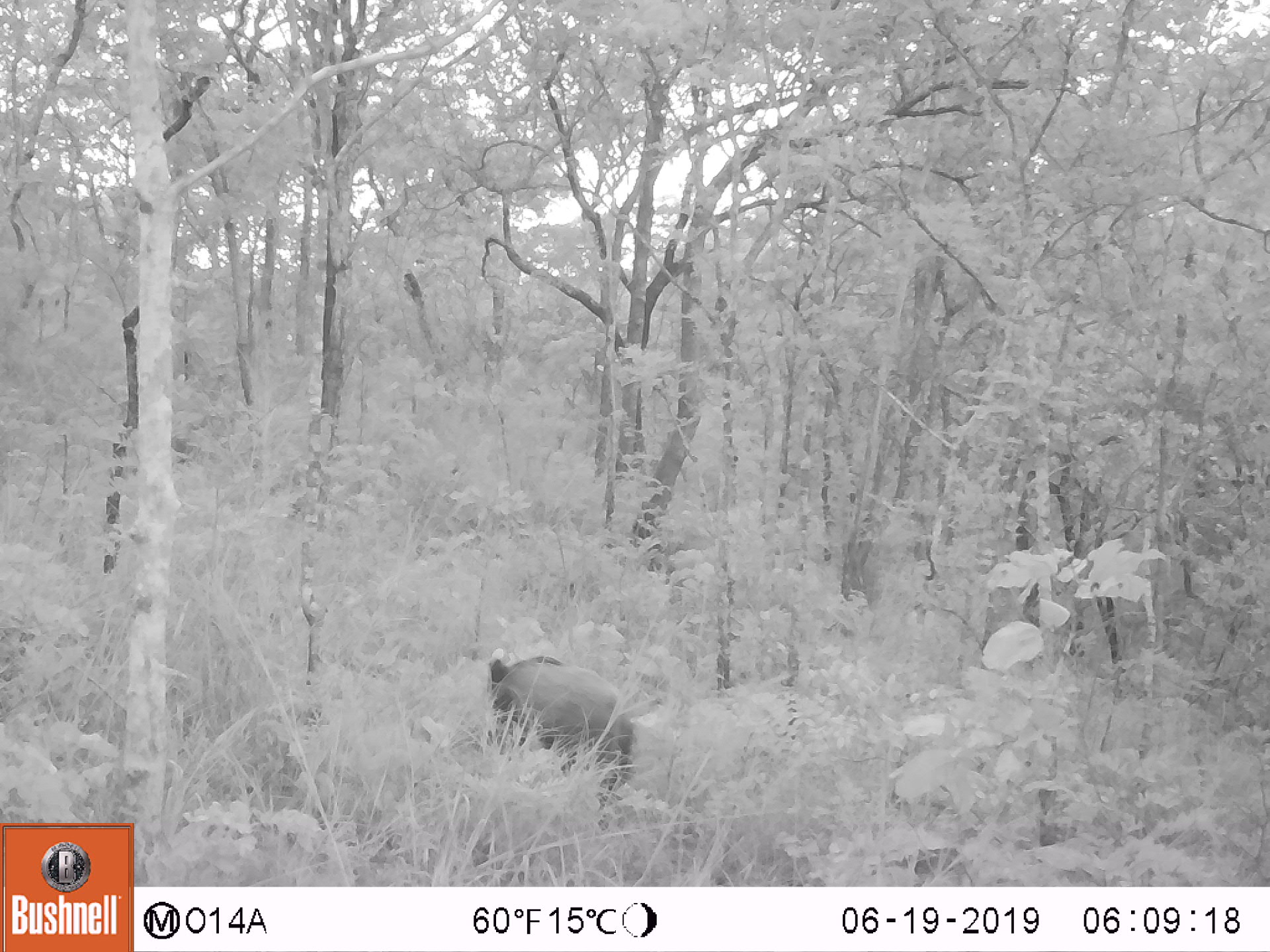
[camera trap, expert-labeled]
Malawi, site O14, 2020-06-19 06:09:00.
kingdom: Animalia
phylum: Chordata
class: Mammalia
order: Artiodactyla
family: Suidae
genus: Potamochoerus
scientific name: Potamochoerus larvatus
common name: bushpig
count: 1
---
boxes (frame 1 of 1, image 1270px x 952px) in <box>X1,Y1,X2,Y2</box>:
bushpig: <box>479,650,646,802</box>